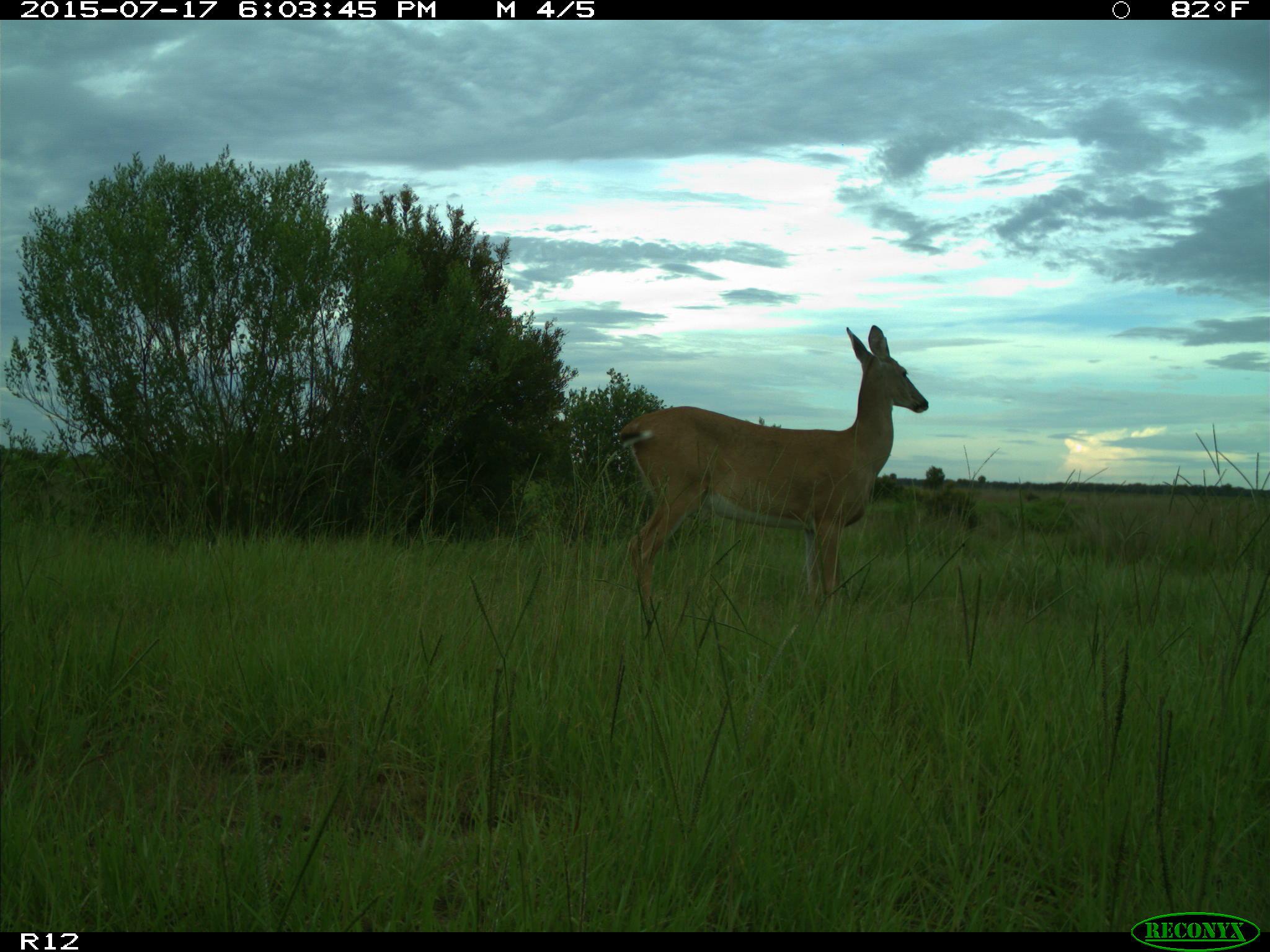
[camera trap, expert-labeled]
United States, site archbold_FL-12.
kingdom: Animalia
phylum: Chordata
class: Mammalia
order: Artiodactyla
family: Cervidae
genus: Odocoileus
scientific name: Odocoileus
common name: deer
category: unidentified deer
Unidentified deer (deer) (Odocoileus).